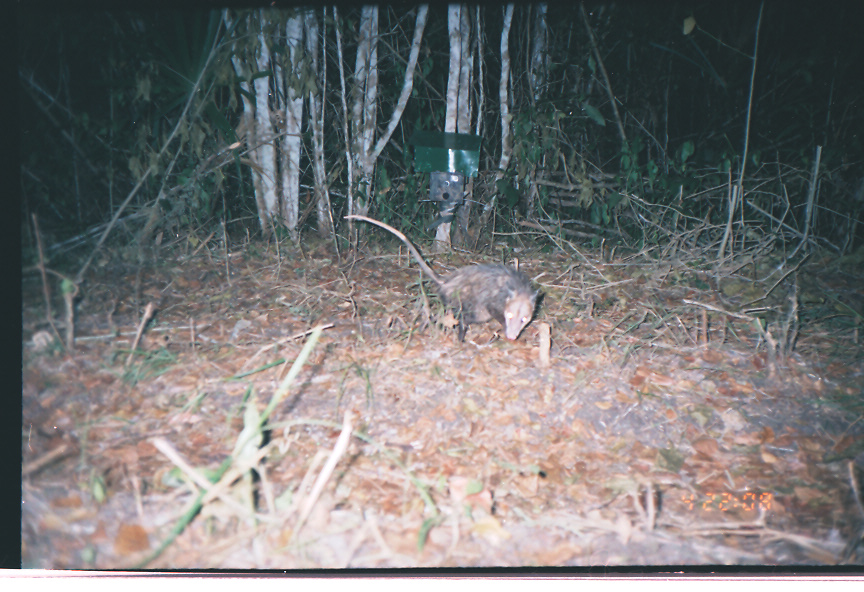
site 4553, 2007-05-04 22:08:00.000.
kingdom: Animalia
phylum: Chordata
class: Mammalia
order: Didelphimorphia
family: Didelphidae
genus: Didelphis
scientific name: Didelphis virginiana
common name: virginia opossum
Didelphis virginiana (virginia opossum), count 1.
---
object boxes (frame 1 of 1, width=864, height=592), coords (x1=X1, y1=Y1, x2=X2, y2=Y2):
didelphis virginiana: (x1=343, y1=214, x2=541, y2=343)